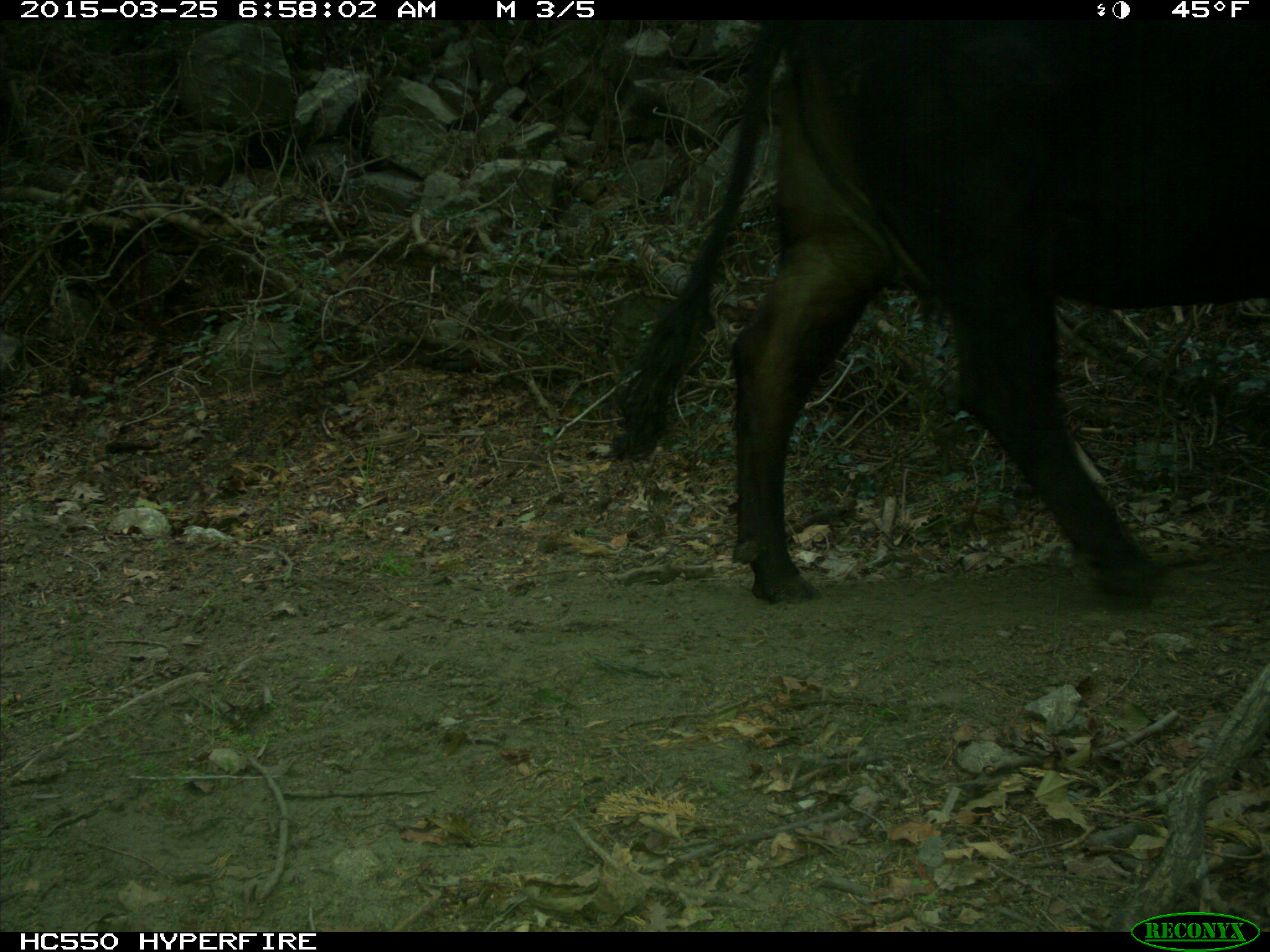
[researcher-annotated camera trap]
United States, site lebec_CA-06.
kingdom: Animalia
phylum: Chordata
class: Mammalia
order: Artiodactyla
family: Bovidae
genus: Bos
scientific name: Bos taurus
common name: domestic cow